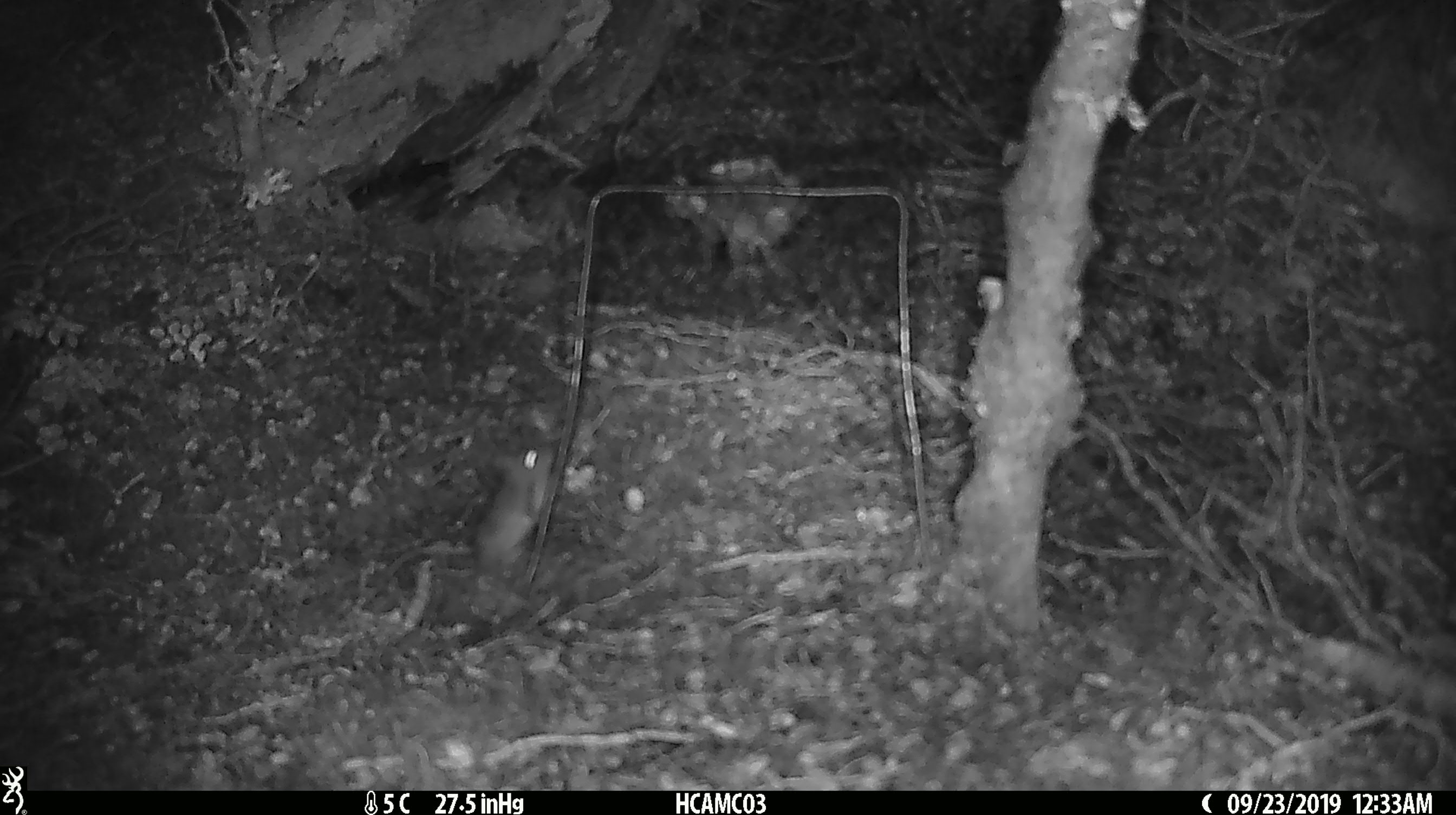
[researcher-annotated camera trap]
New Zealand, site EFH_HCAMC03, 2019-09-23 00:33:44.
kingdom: Animalia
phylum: Chordata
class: Mammalia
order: Rodentia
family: Muridae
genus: Mus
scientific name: Mus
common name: mouse